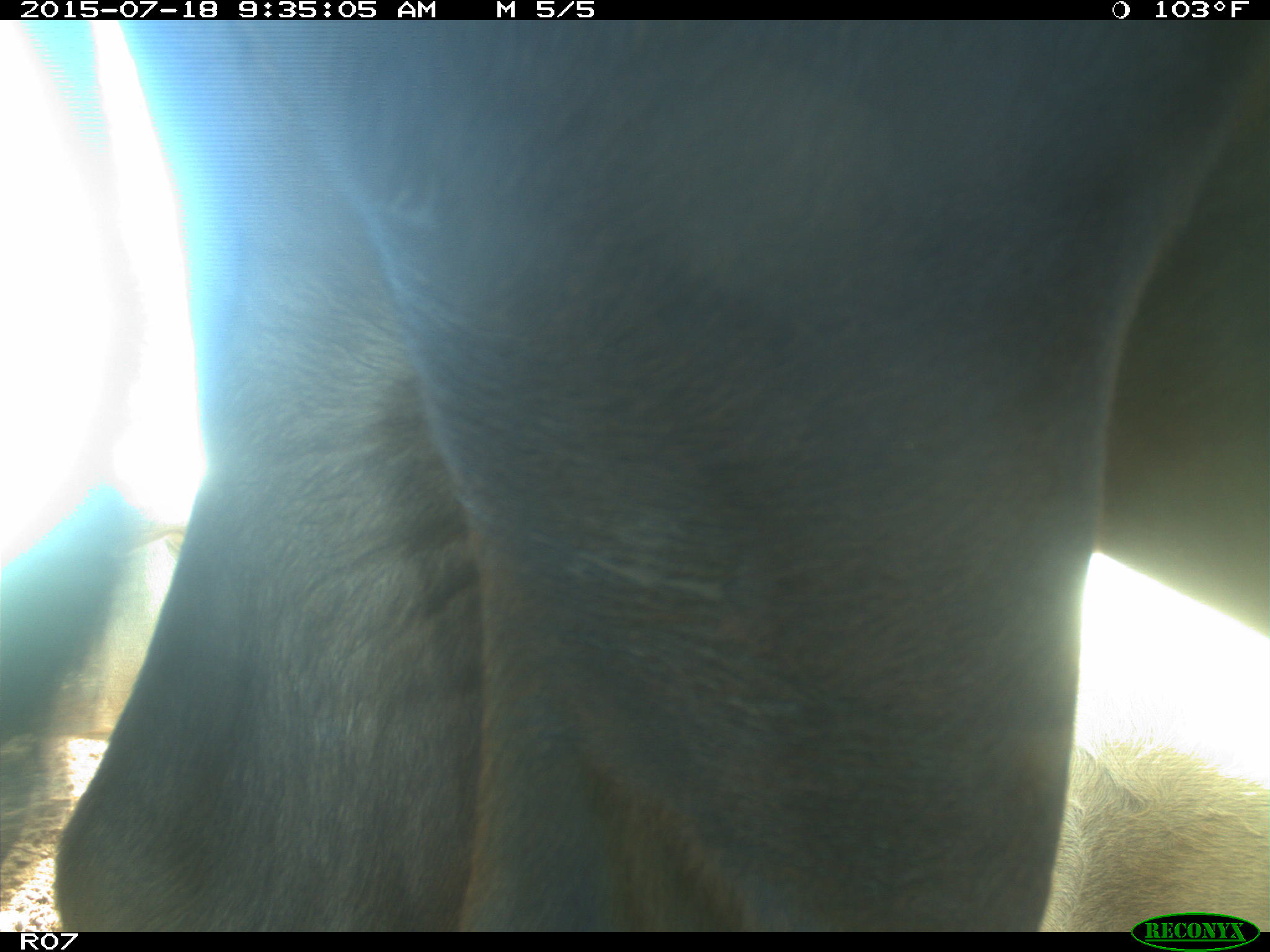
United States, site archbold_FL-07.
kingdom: Animalia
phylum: Chordata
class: Mammalia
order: Artiodactyla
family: Bovidae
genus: Bos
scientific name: Bos taurus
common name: domestic cow